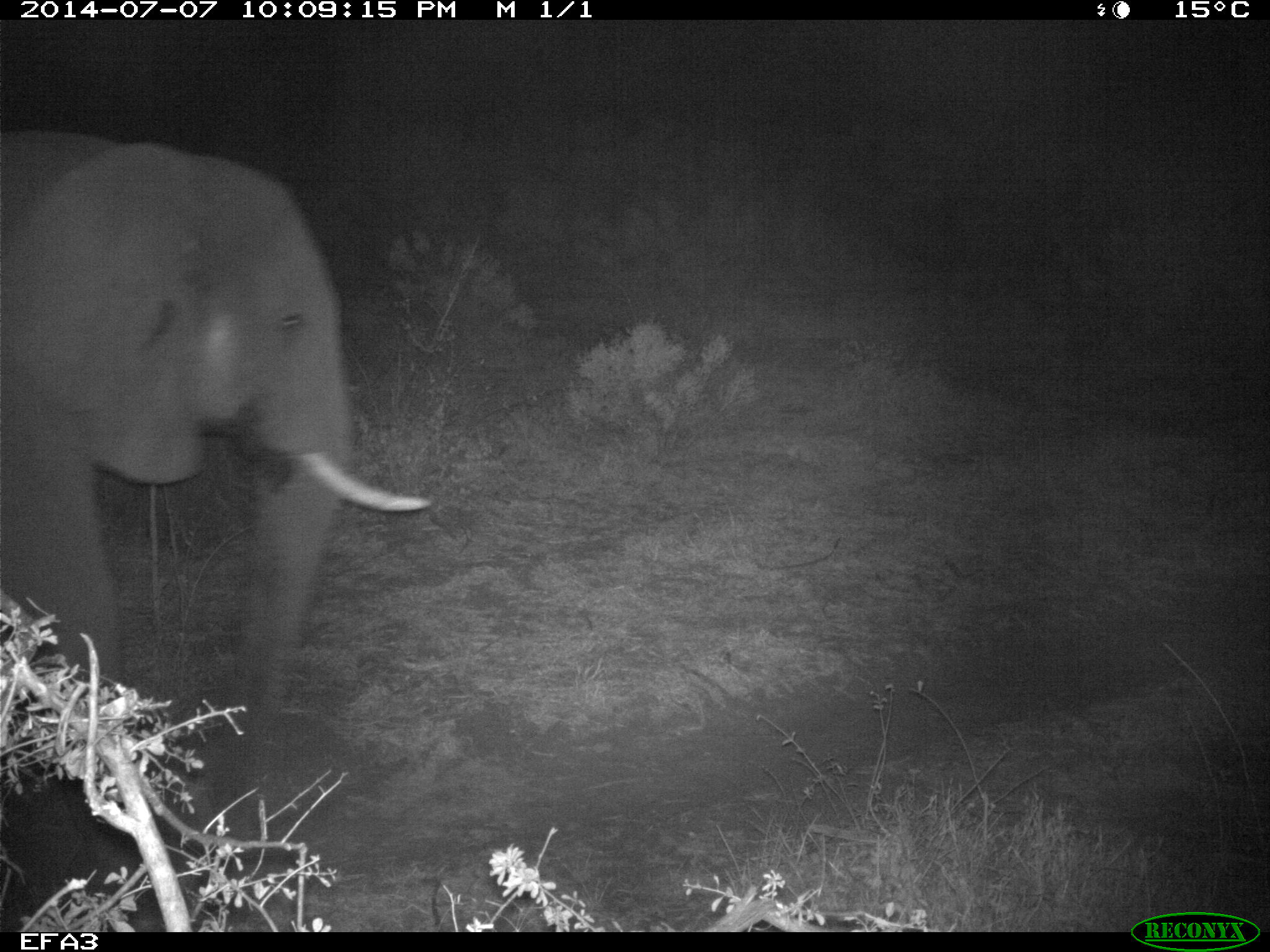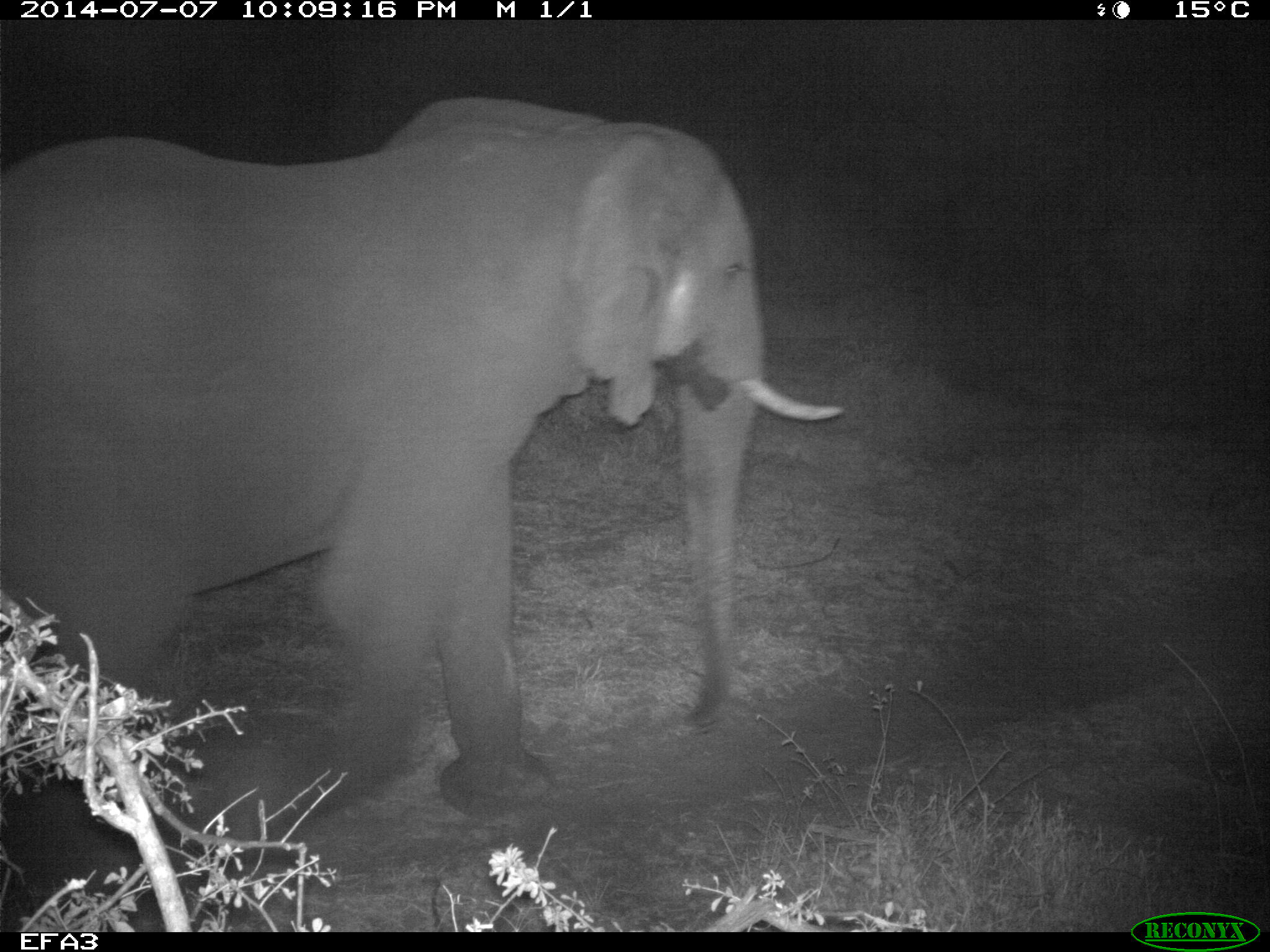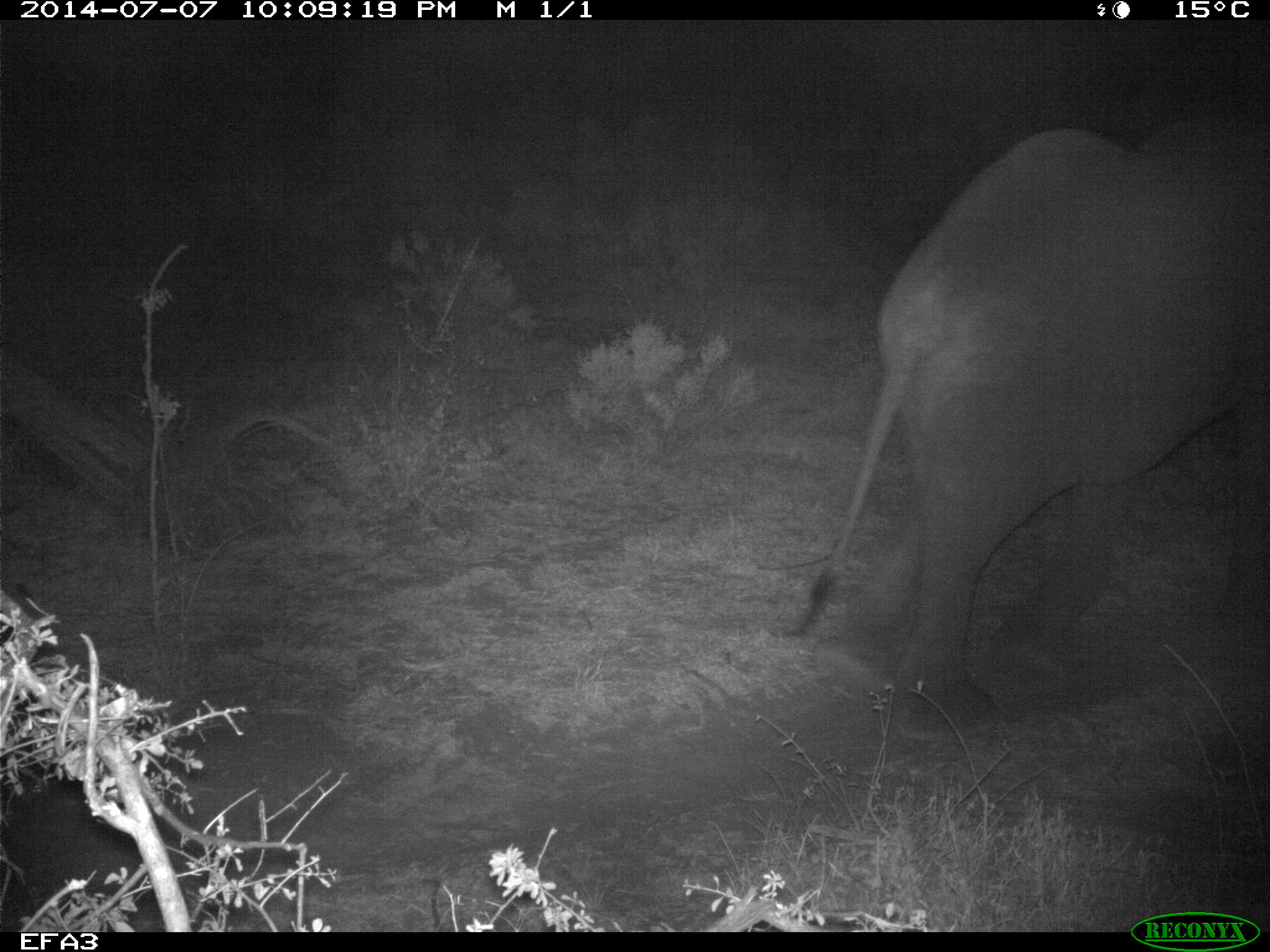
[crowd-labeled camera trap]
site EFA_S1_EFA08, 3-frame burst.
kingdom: Animalia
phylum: Chordata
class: Mammalia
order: Proboscidea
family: Elephantidae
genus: Loxodonta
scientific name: Loxodonta africana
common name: african bush elephant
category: elephant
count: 1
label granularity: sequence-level